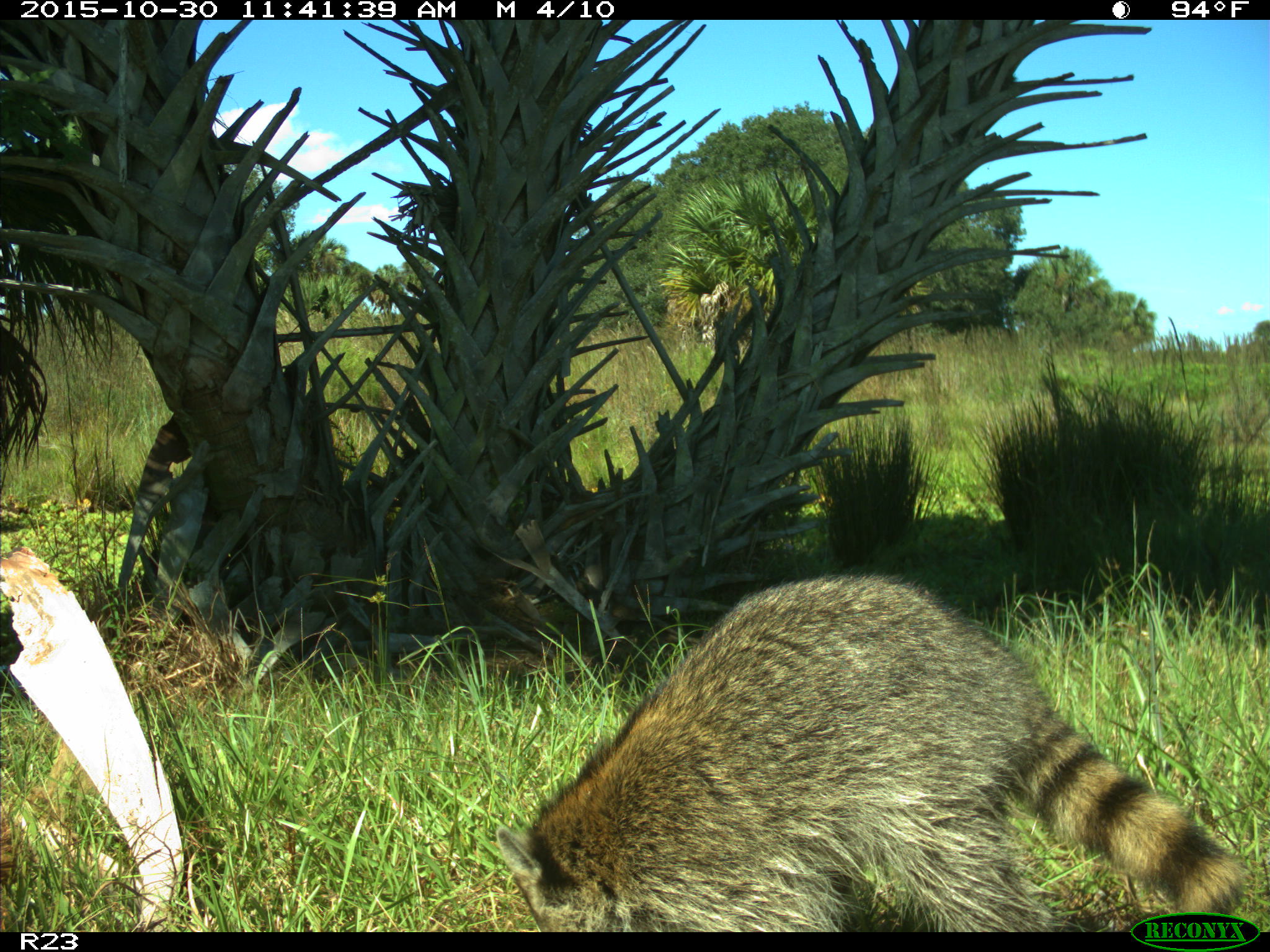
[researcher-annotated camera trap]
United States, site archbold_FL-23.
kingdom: Animalia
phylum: Chordata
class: Mammalia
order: Carnivora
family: Procyonidae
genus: Procyon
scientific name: Procyon lotor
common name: common raccoon